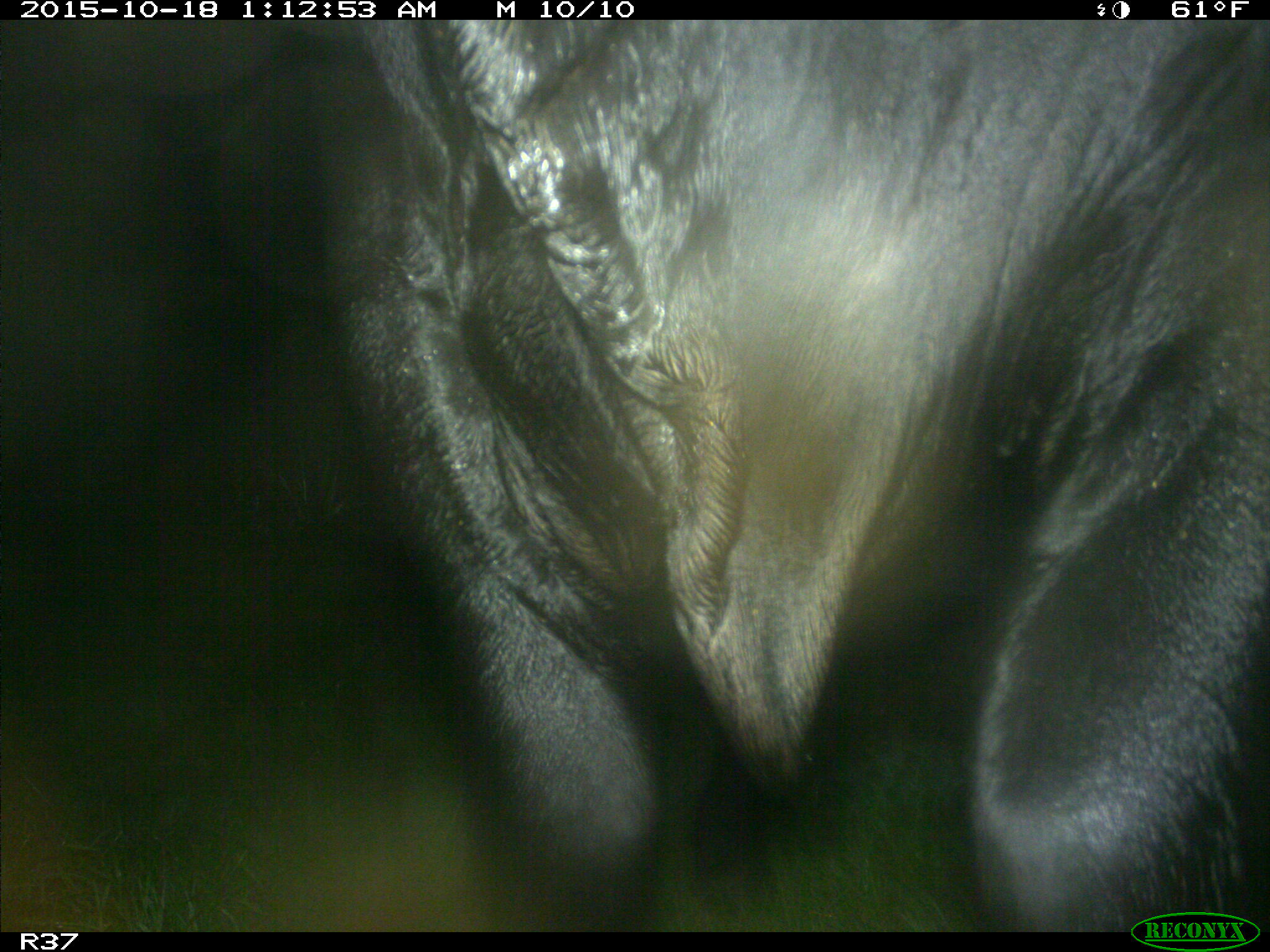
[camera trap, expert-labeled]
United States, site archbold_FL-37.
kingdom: Animalia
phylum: Chordata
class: Mammalia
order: Artiodactyla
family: Bovidae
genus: Bos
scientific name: Bos taurus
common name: domestic cow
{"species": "Bos taurus (domestic cow)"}